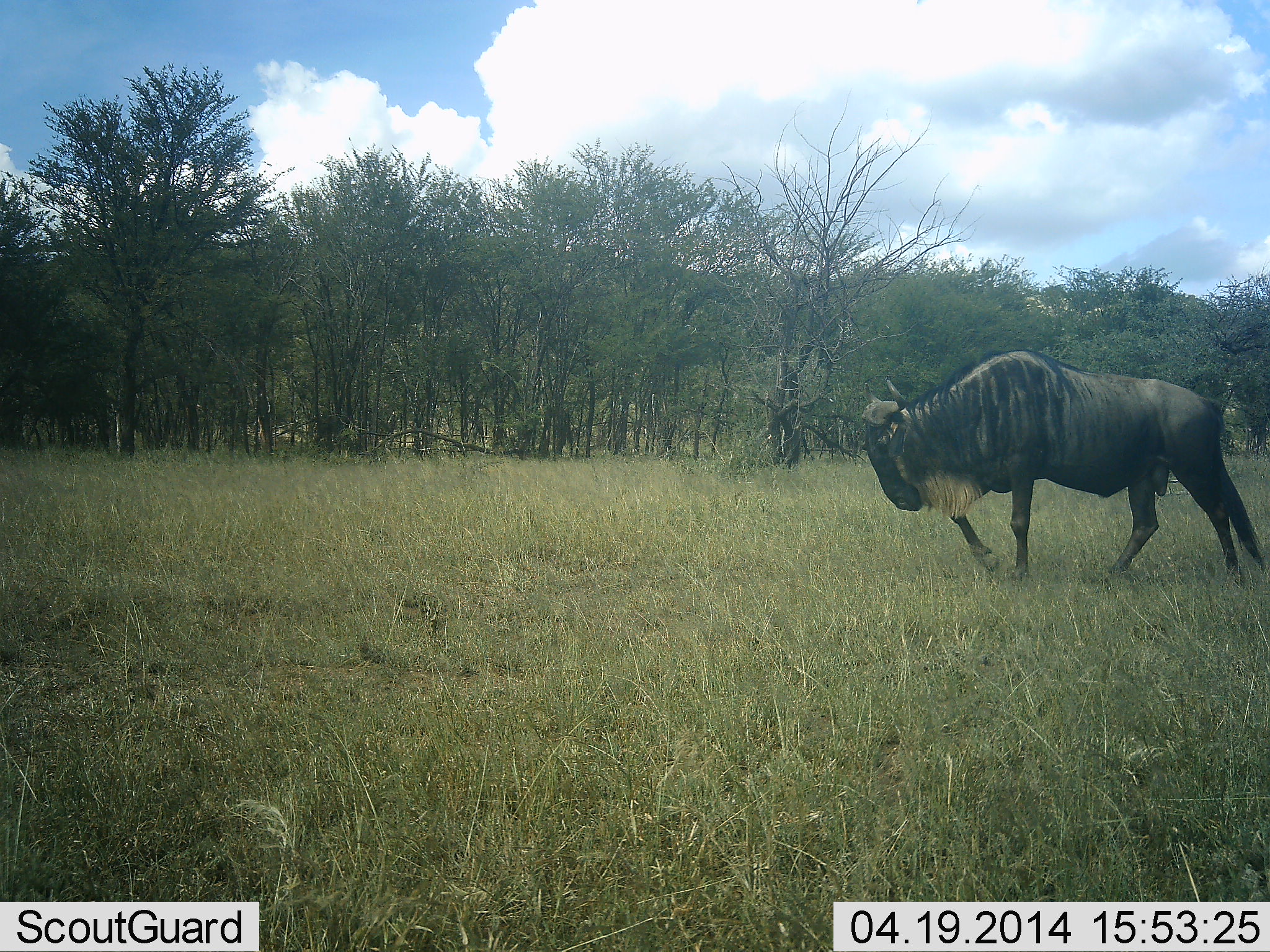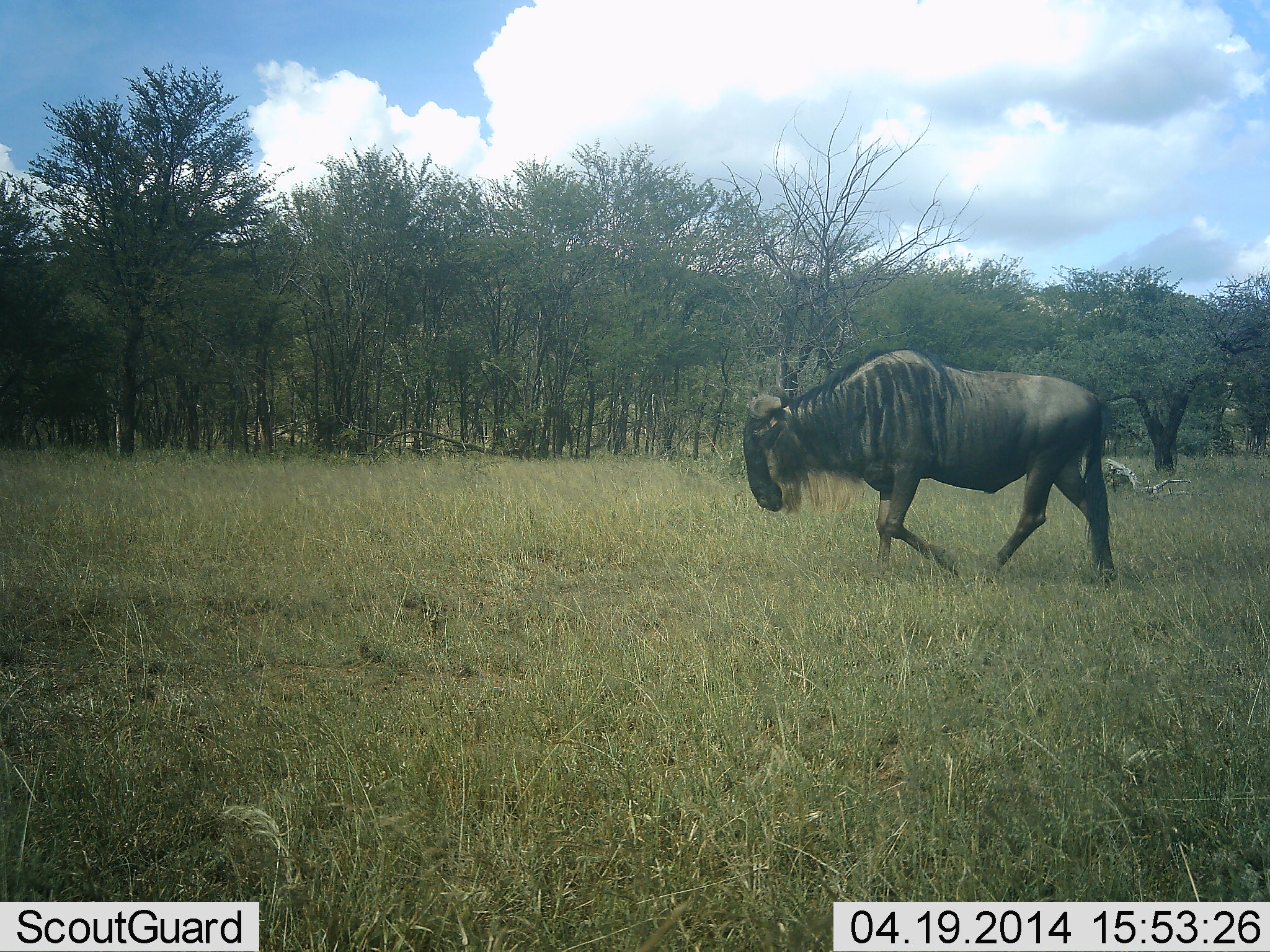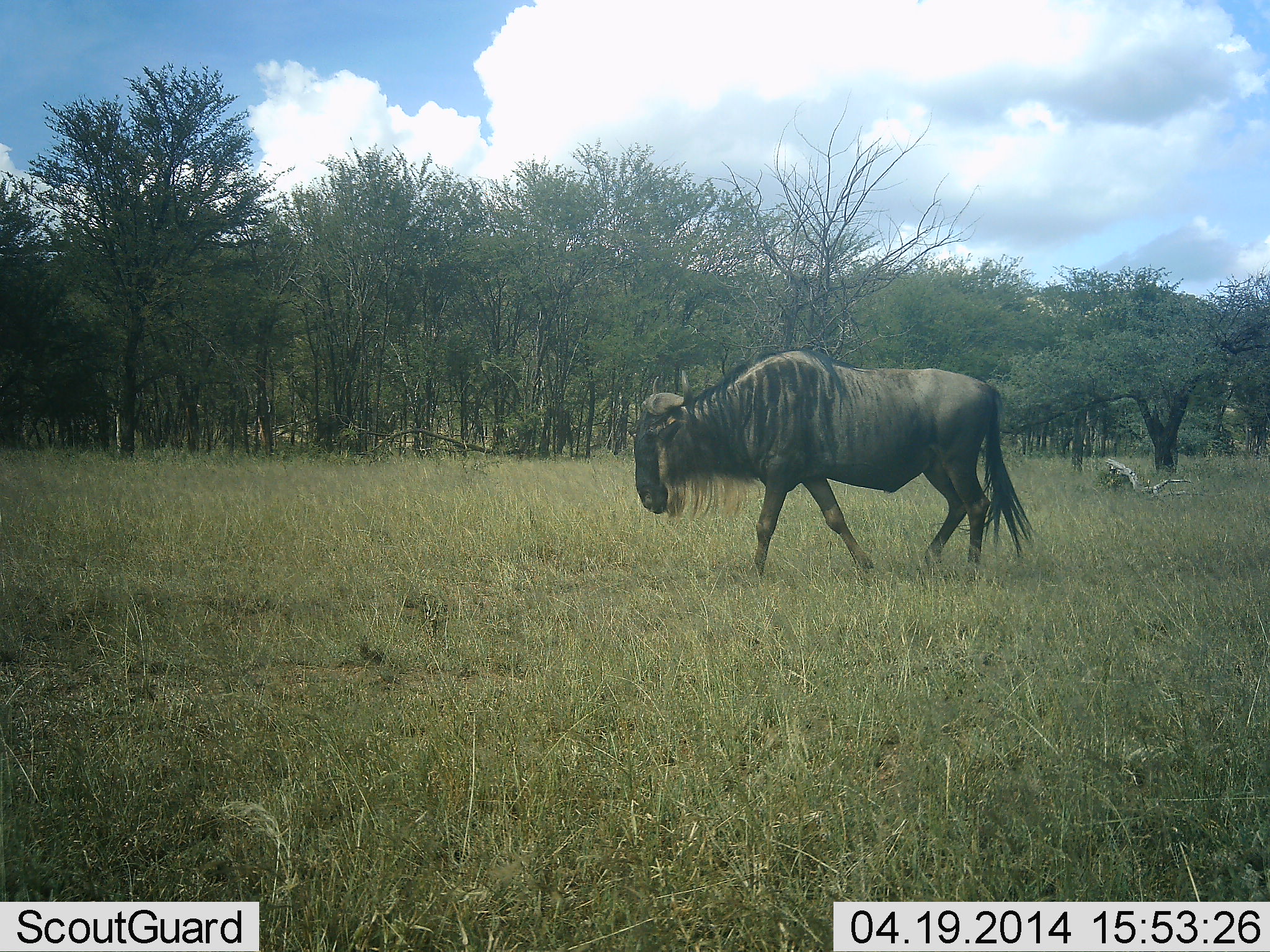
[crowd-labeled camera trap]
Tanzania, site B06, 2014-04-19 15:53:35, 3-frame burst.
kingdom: Animalia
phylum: Chordata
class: Mammalia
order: Artiodactyla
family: Bovidae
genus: Connochaetes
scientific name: Connochaetes taurinus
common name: blue wildebeest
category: wildebeest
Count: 1.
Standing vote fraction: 0%.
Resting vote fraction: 0%.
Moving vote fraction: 100%.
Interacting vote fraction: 0%.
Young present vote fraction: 0%.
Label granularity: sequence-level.